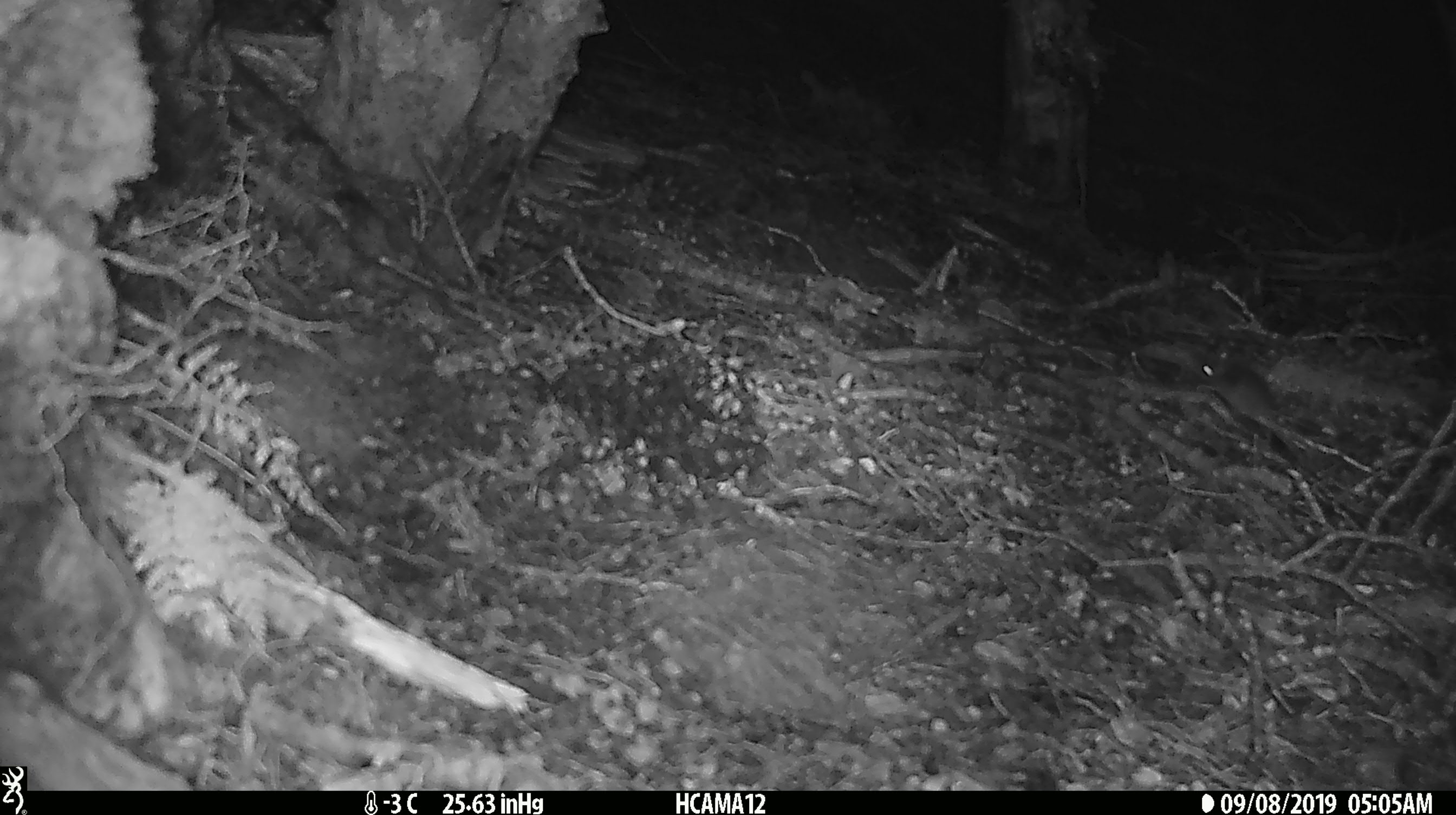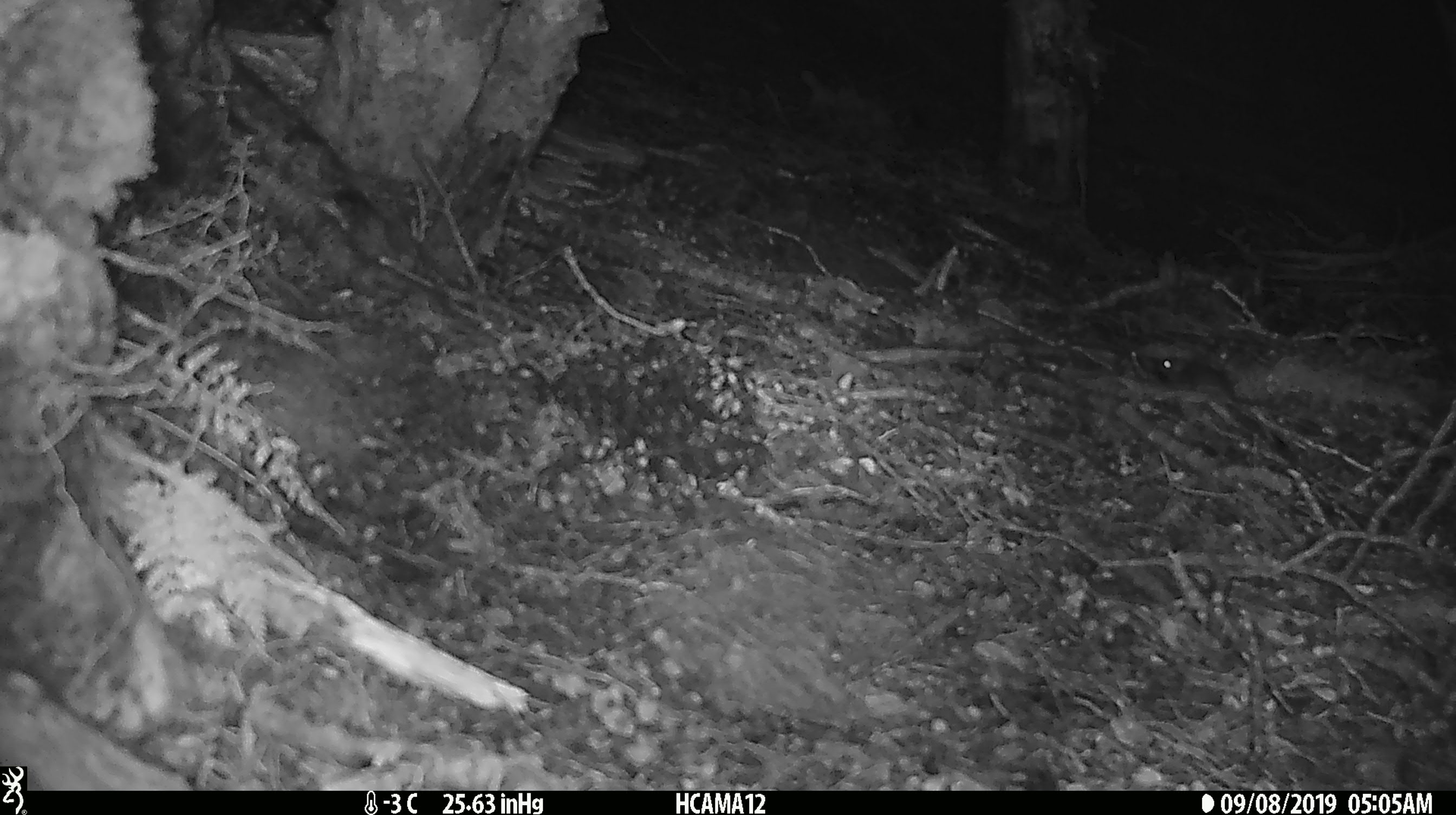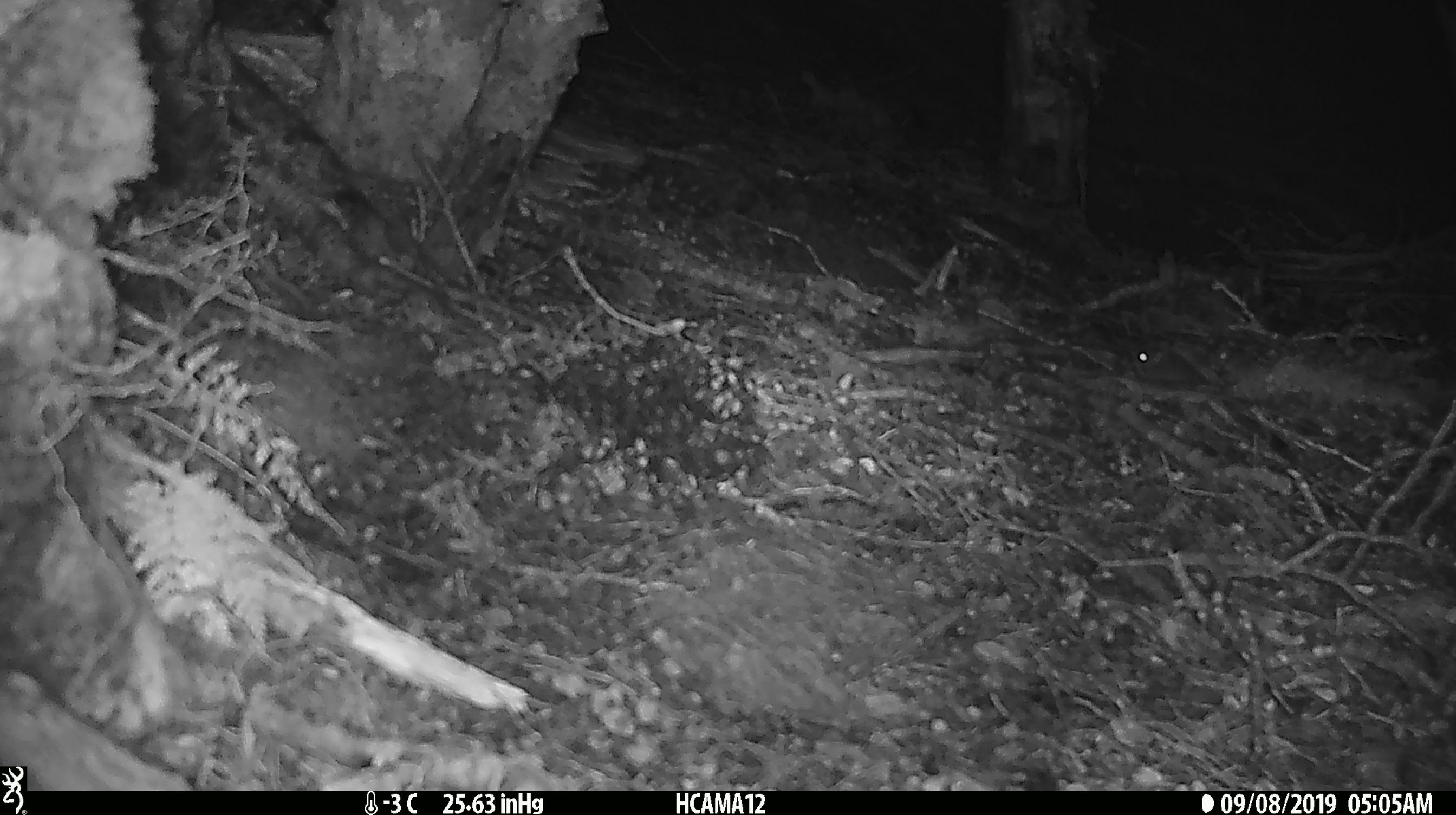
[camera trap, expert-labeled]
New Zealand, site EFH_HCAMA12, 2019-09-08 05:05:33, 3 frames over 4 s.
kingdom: Animalia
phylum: Chordata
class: Mammalia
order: Rodentia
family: Muridae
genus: Mus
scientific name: Mus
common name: mouse